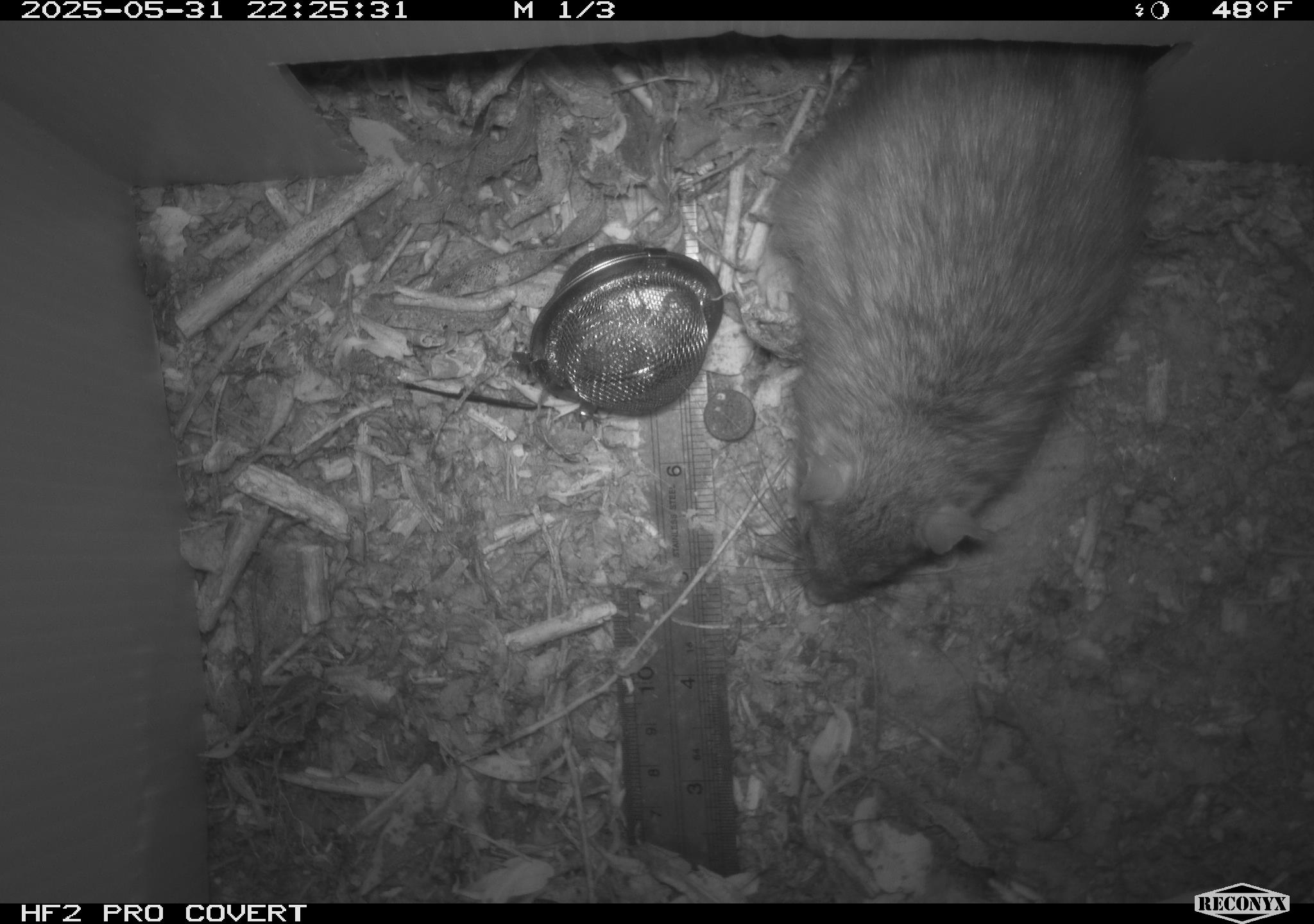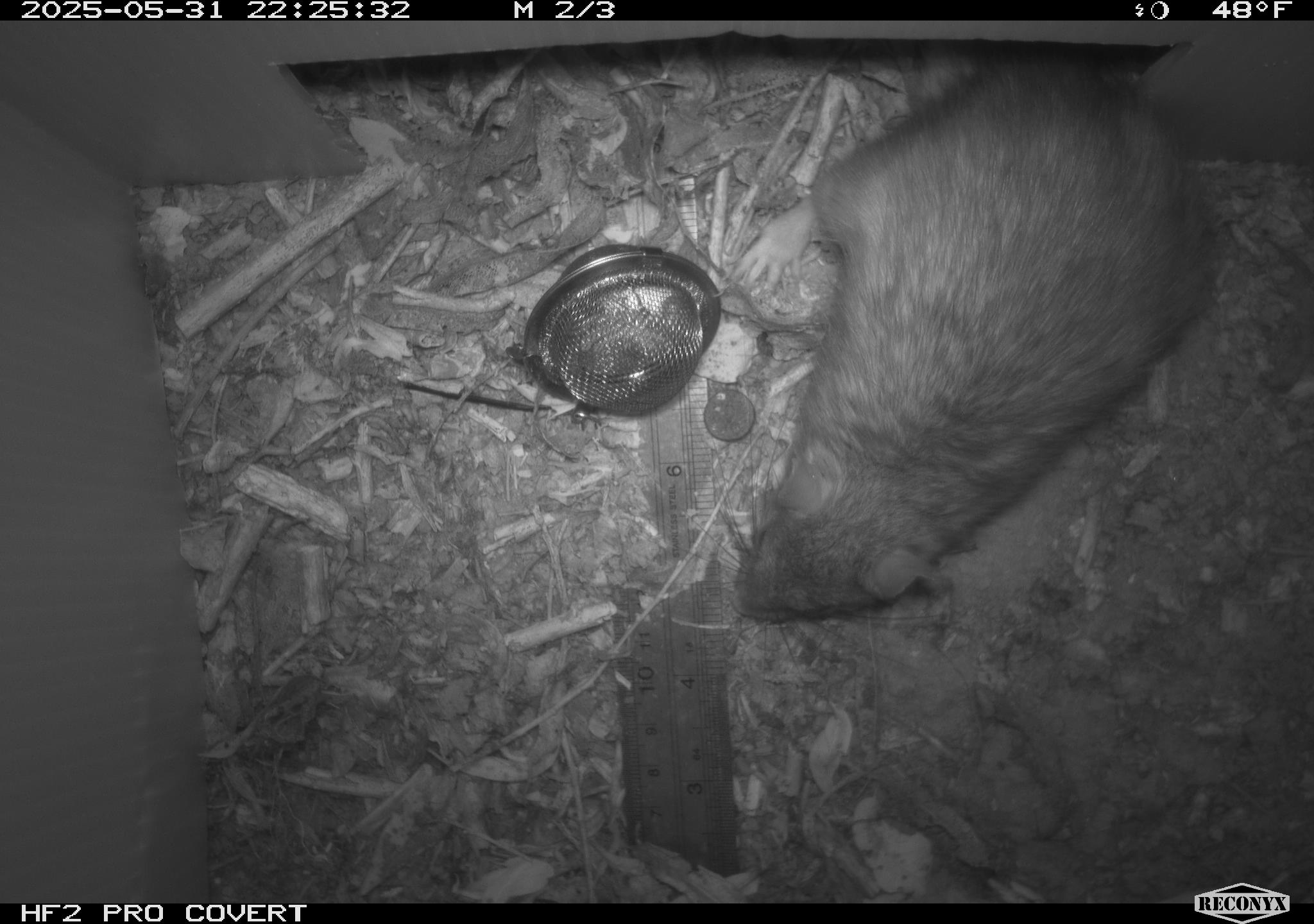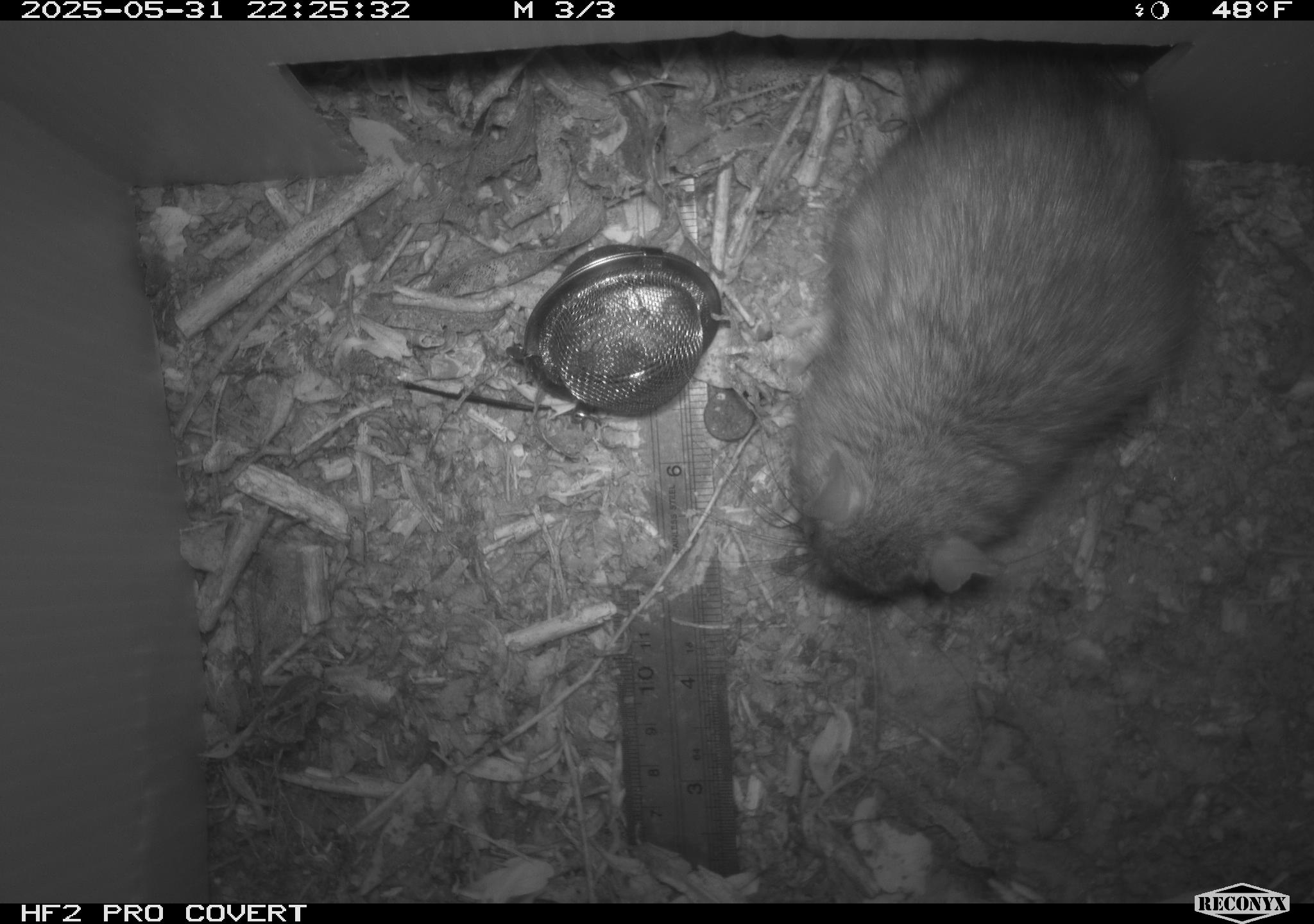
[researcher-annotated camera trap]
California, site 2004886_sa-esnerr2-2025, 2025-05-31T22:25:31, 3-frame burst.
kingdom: Animalia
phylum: Chordata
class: Mammalia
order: Rodentia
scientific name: Rodentia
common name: rodent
Rodent (Rodentia).